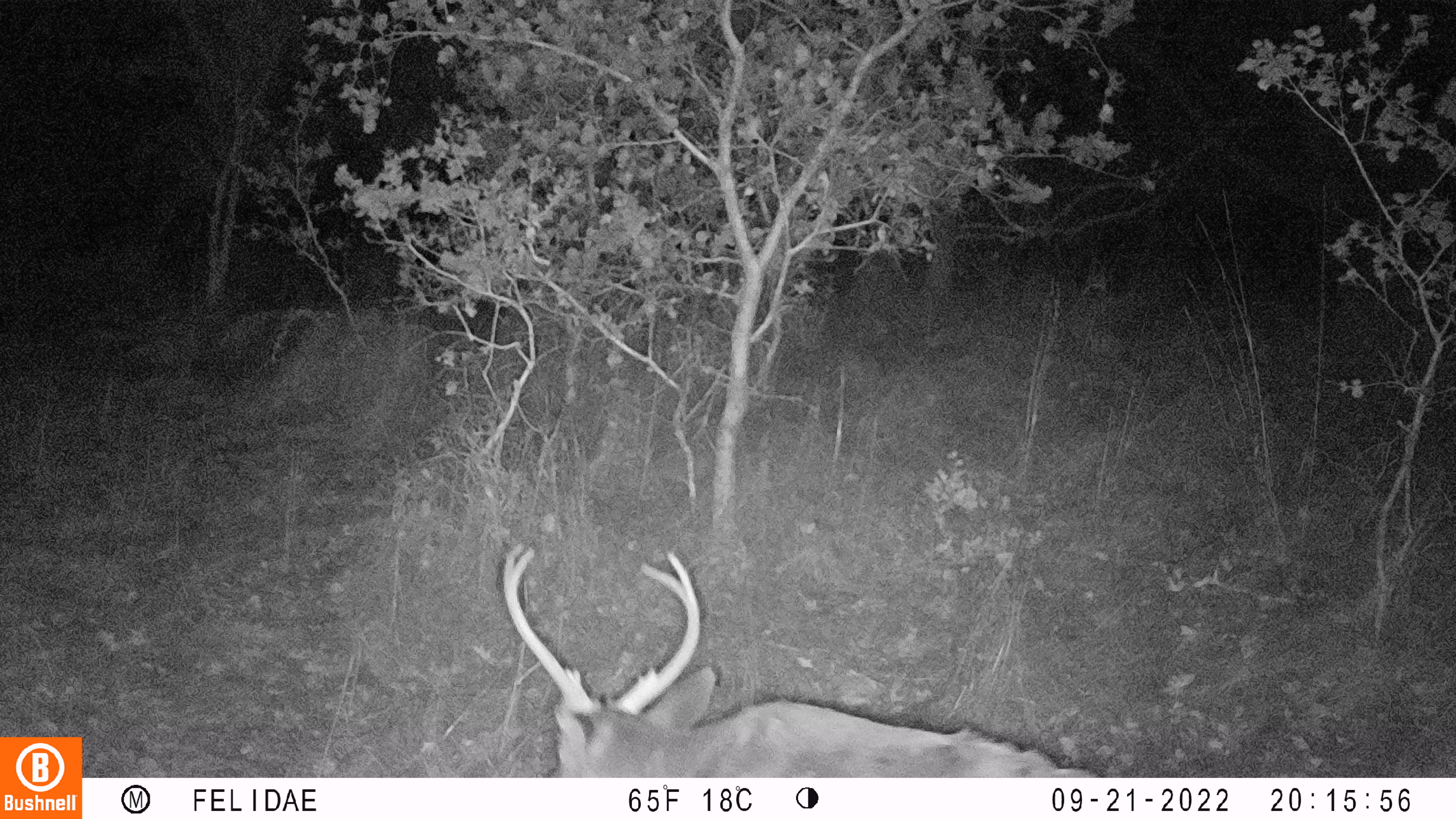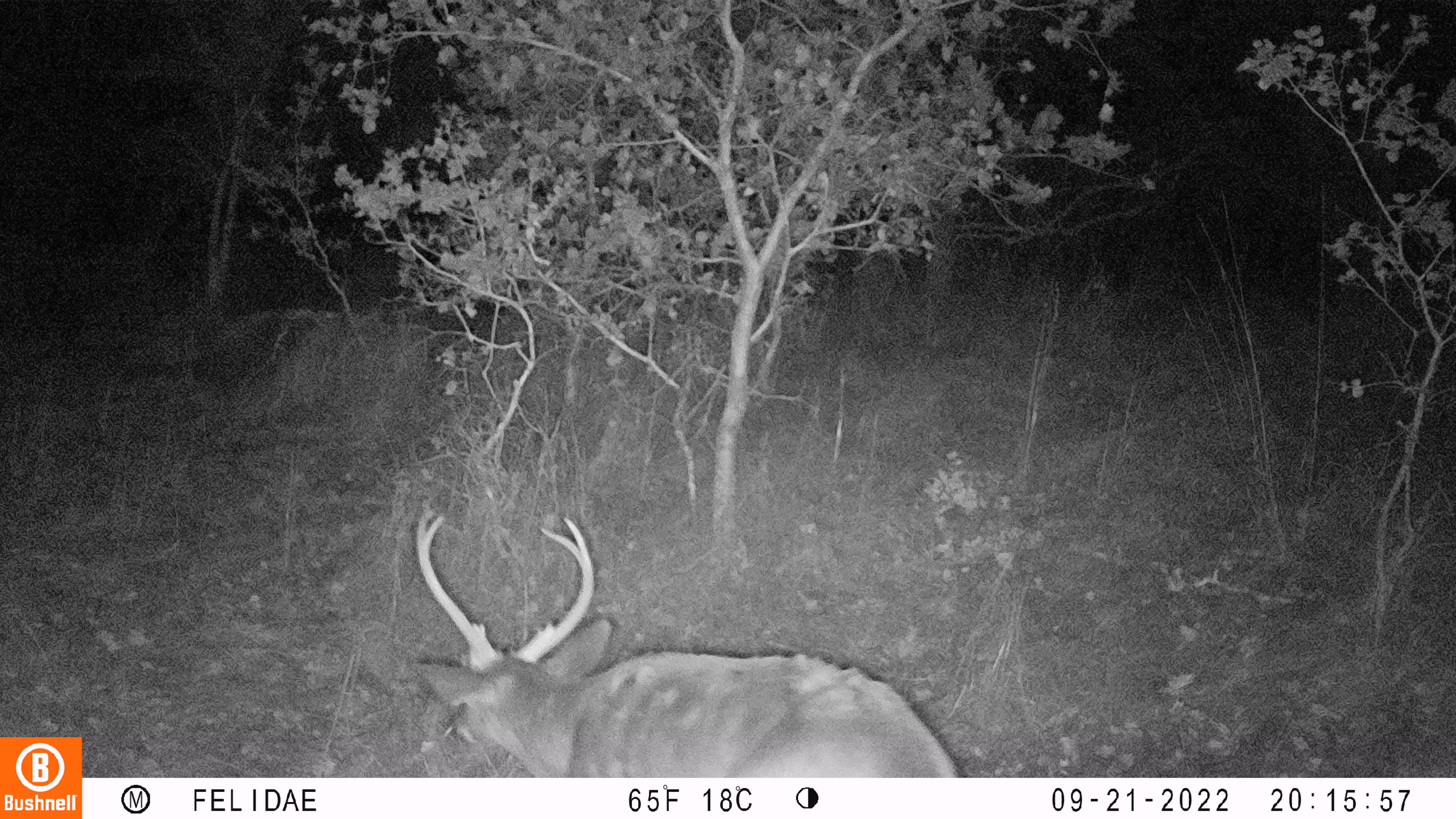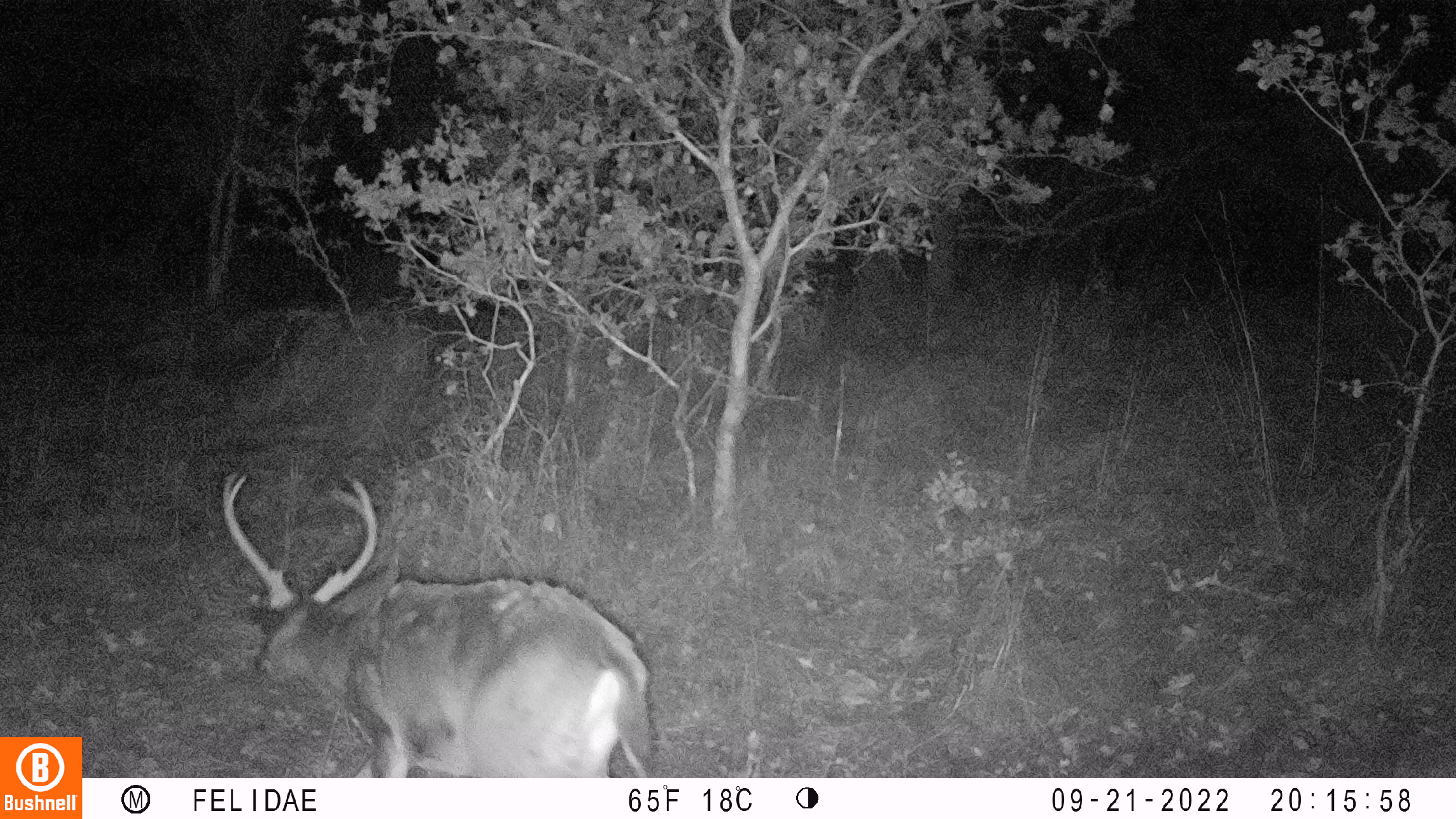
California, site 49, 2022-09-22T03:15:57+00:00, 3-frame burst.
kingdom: Animalia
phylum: Chordata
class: Mammalia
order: Artiodactyla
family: Cervidae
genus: Odocoileus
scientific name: Odocoileus hemionus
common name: mule deer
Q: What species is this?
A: Mule deer (Odocoileus hemionus).